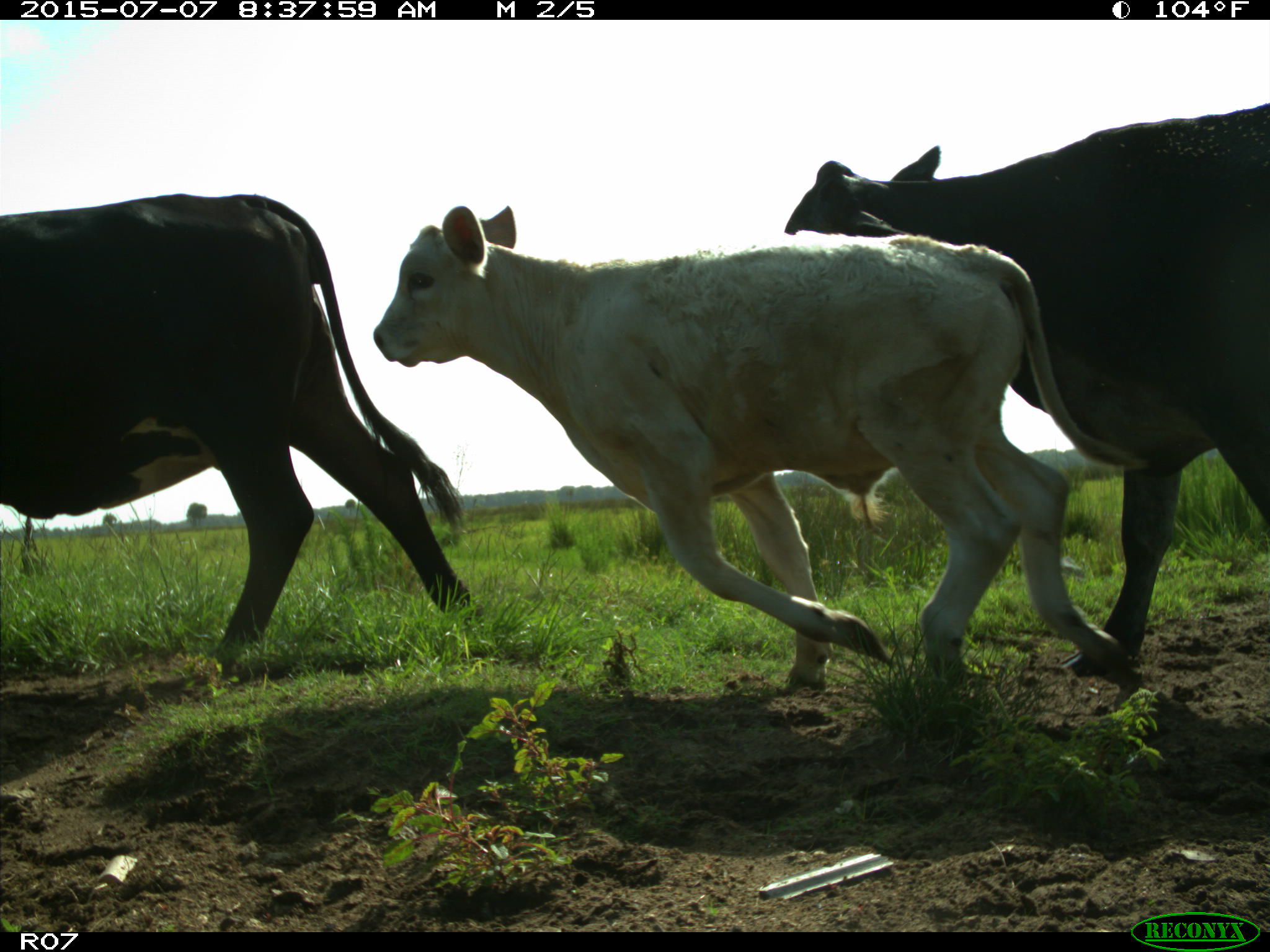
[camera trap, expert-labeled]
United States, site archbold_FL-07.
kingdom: Animalia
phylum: Chordata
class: Mammalia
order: Artiodactyla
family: Bovidae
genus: Bos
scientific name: Bos taurus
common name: domestic cow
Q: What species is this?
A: Bos taurus (domestic cow).